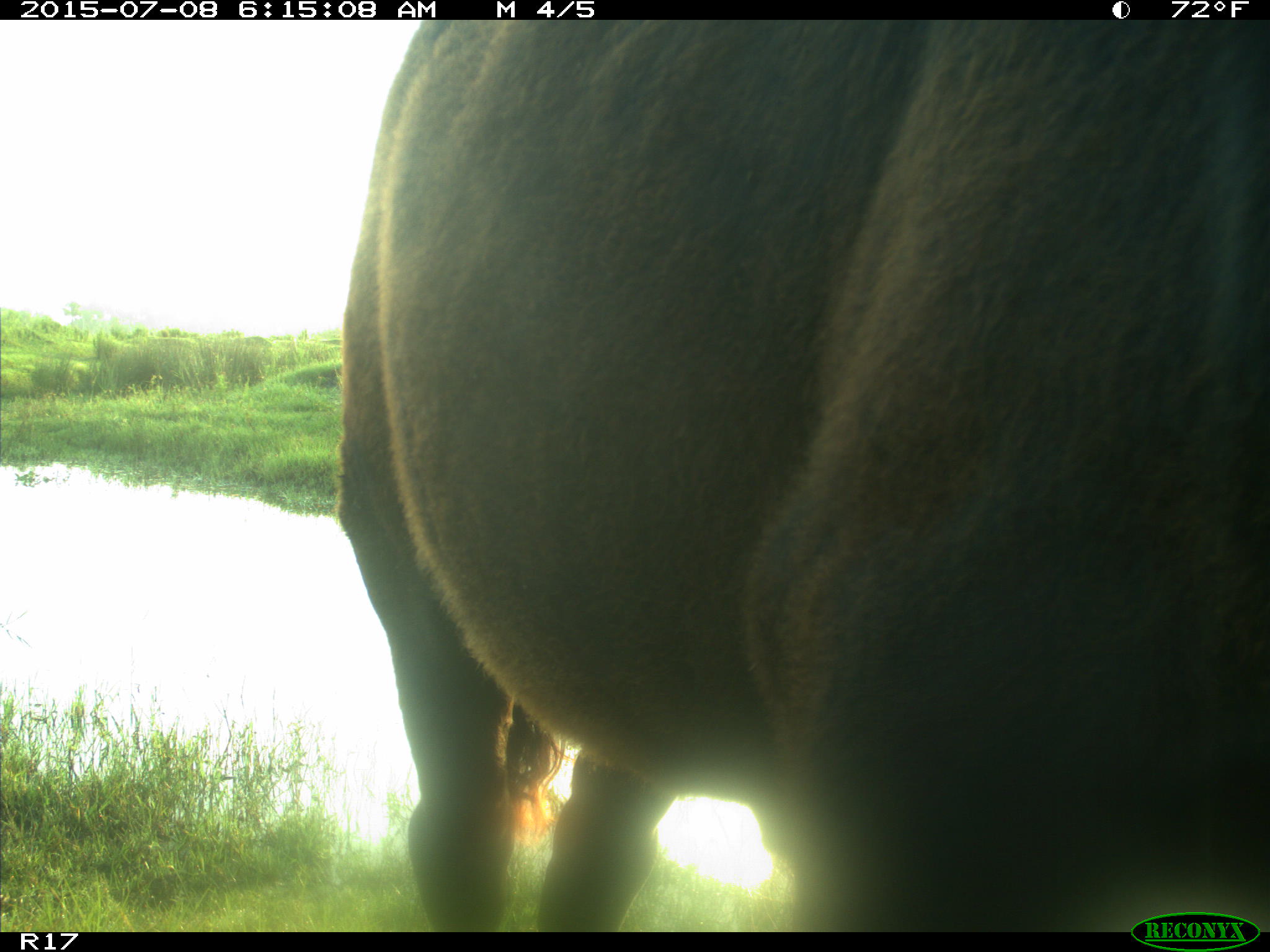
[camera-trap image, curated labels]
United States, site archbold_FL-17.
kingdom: Animalia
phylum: Chordata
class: Mammalia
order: Artiodactyla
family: Bovidae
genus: Bos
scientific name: Bos taurus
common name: domestic cow